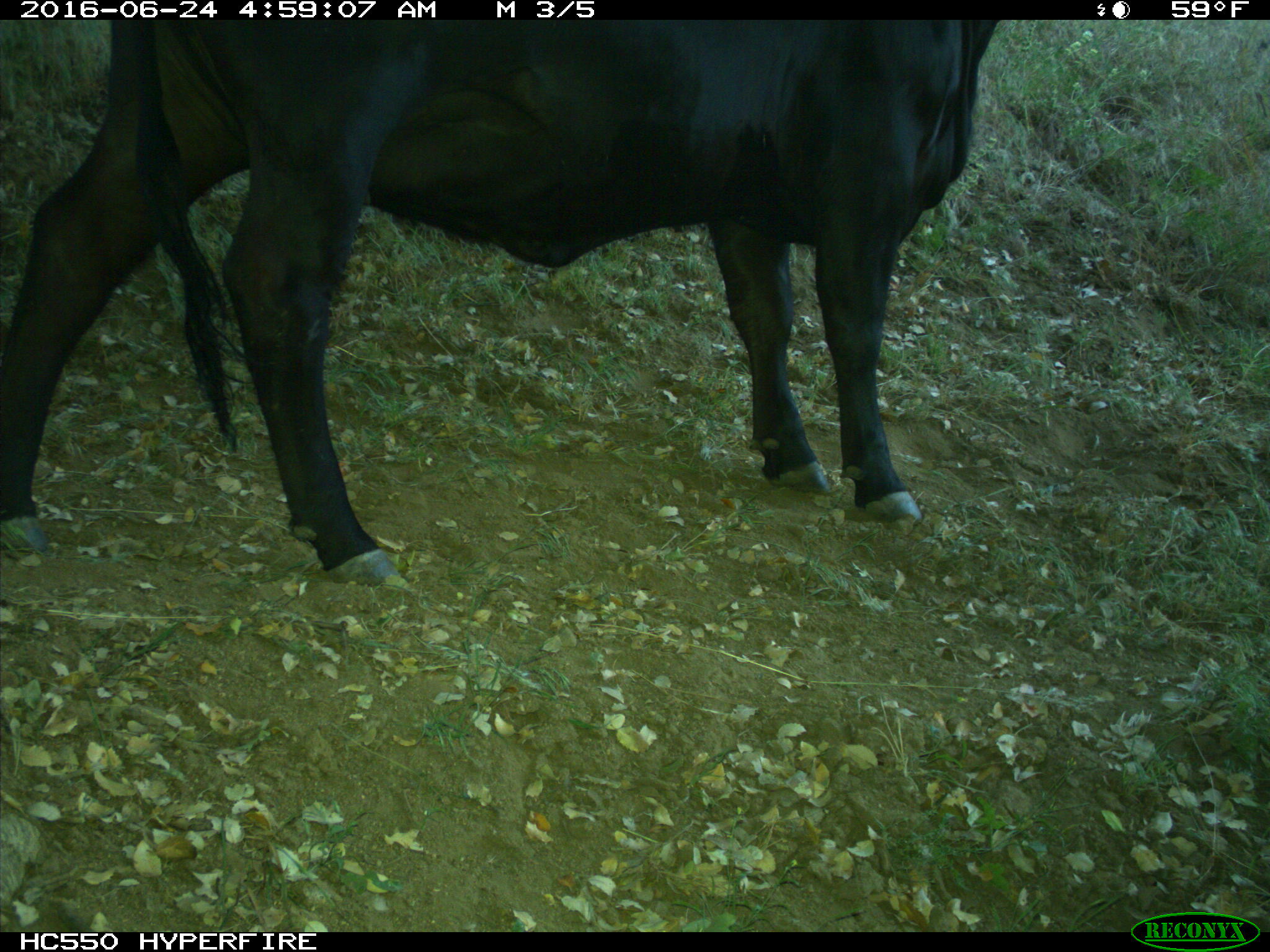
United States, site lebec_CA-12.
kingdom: Animalia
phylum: Chordata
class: Mammalia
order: Artiodactyla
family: Bovidae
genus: Bos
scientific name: Bos taurus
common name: domestic cow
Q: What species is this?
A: Bos taurus (domestic cow).